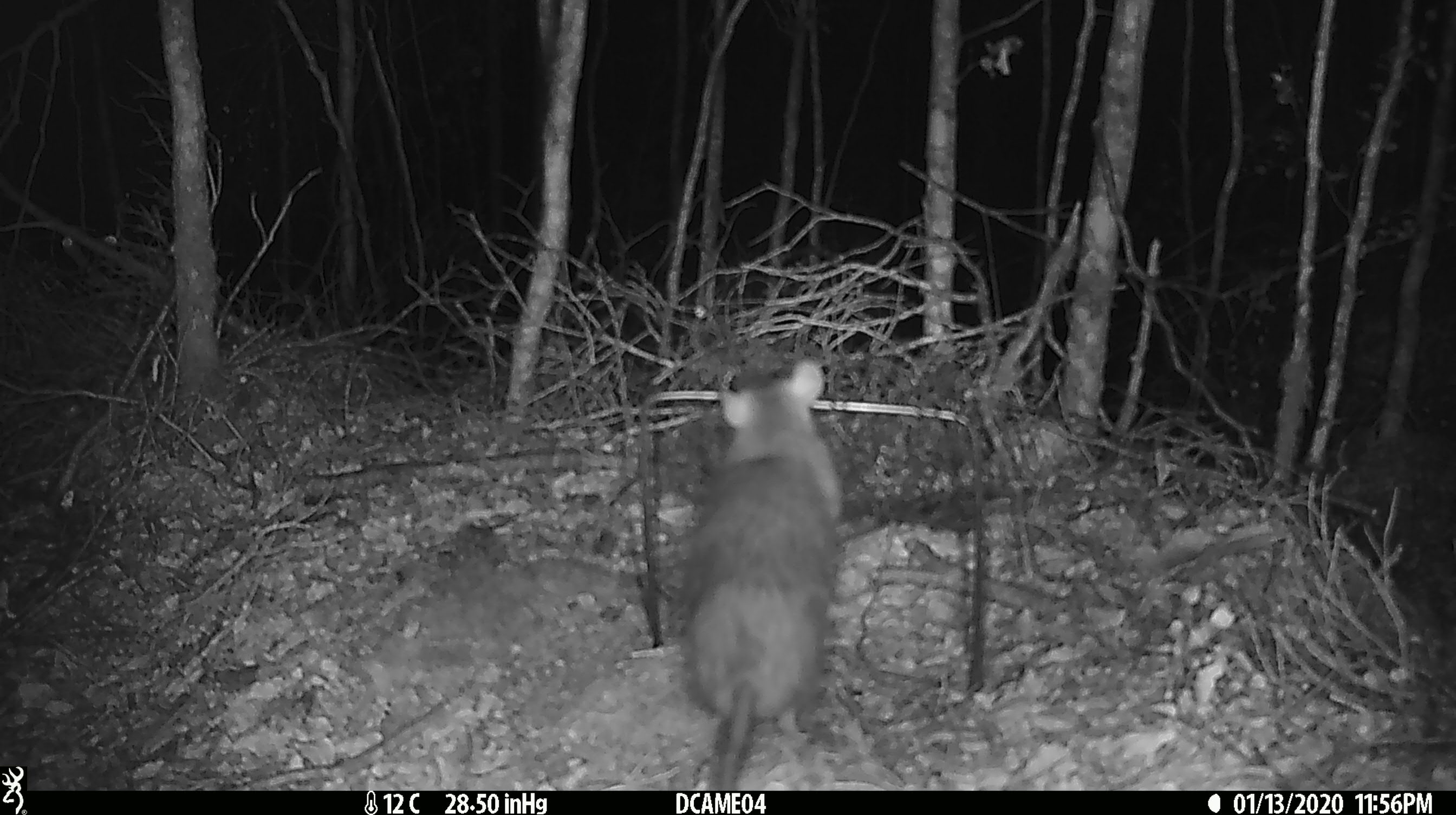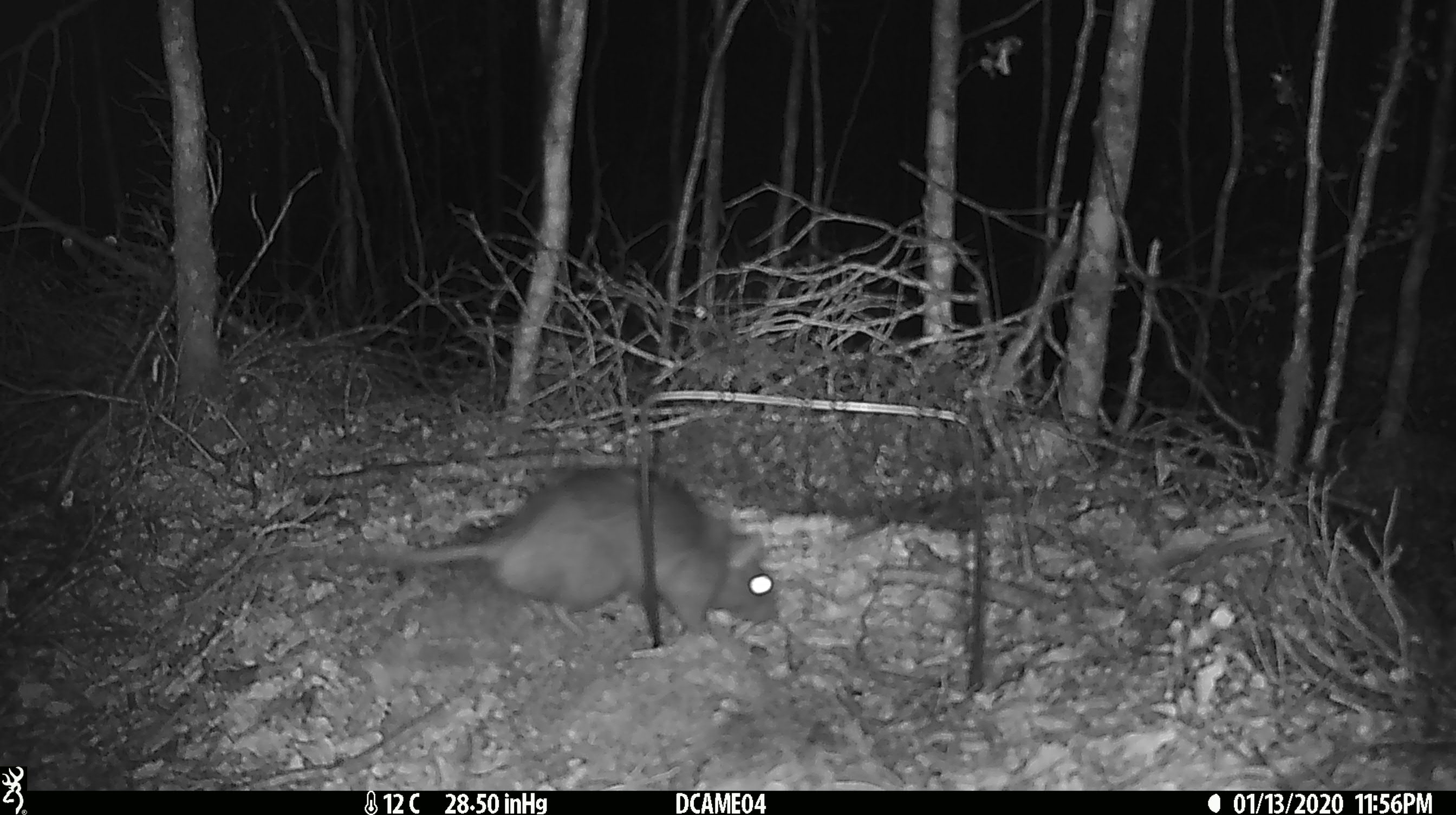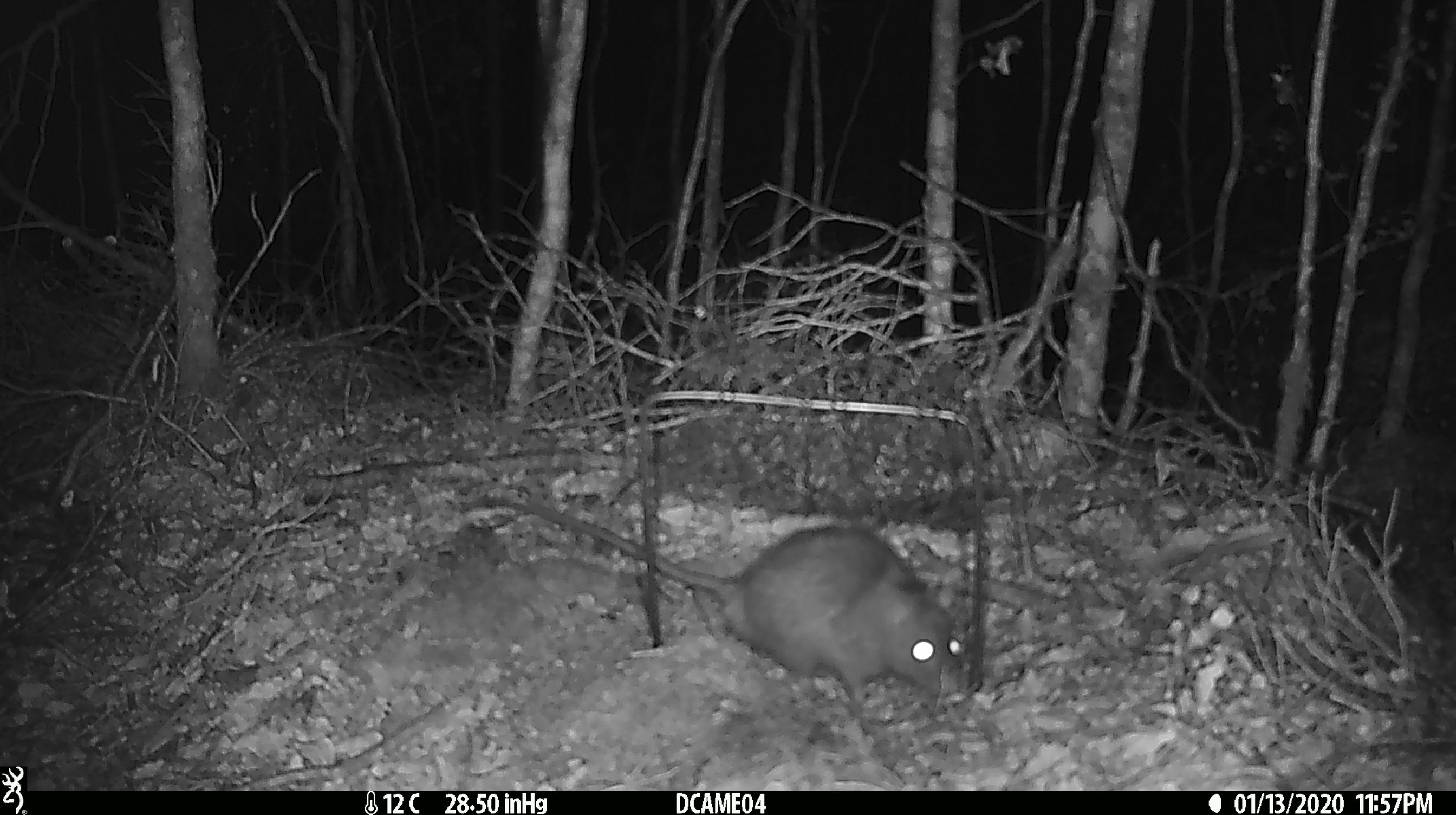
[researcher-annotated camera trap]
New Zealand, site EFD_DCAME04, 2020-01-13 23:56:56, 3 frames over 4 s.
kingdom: Animalia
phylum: Chordata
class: Mammalia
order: Rodentia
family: Muridae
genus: Rattus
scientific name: Rattus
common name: rat